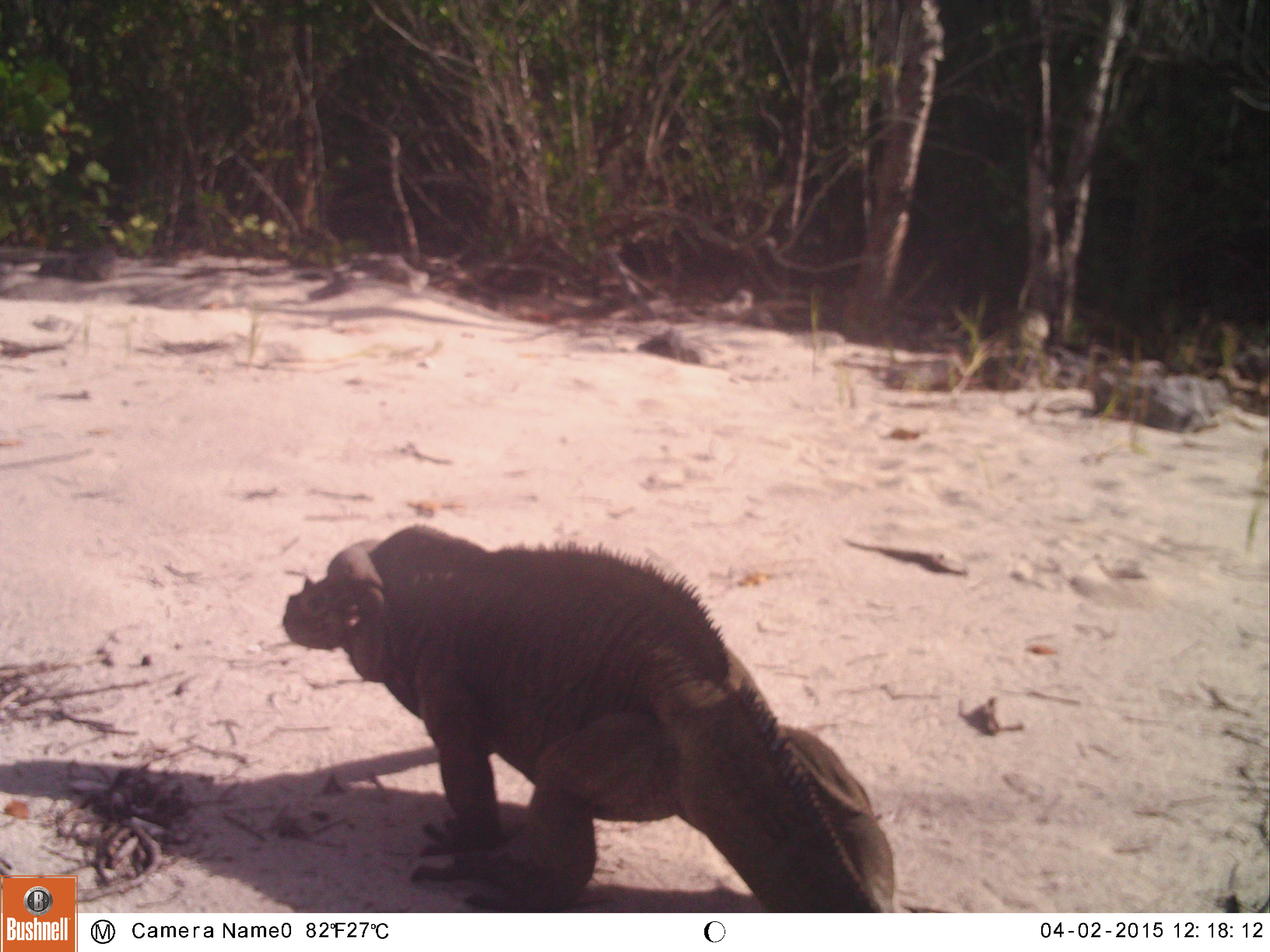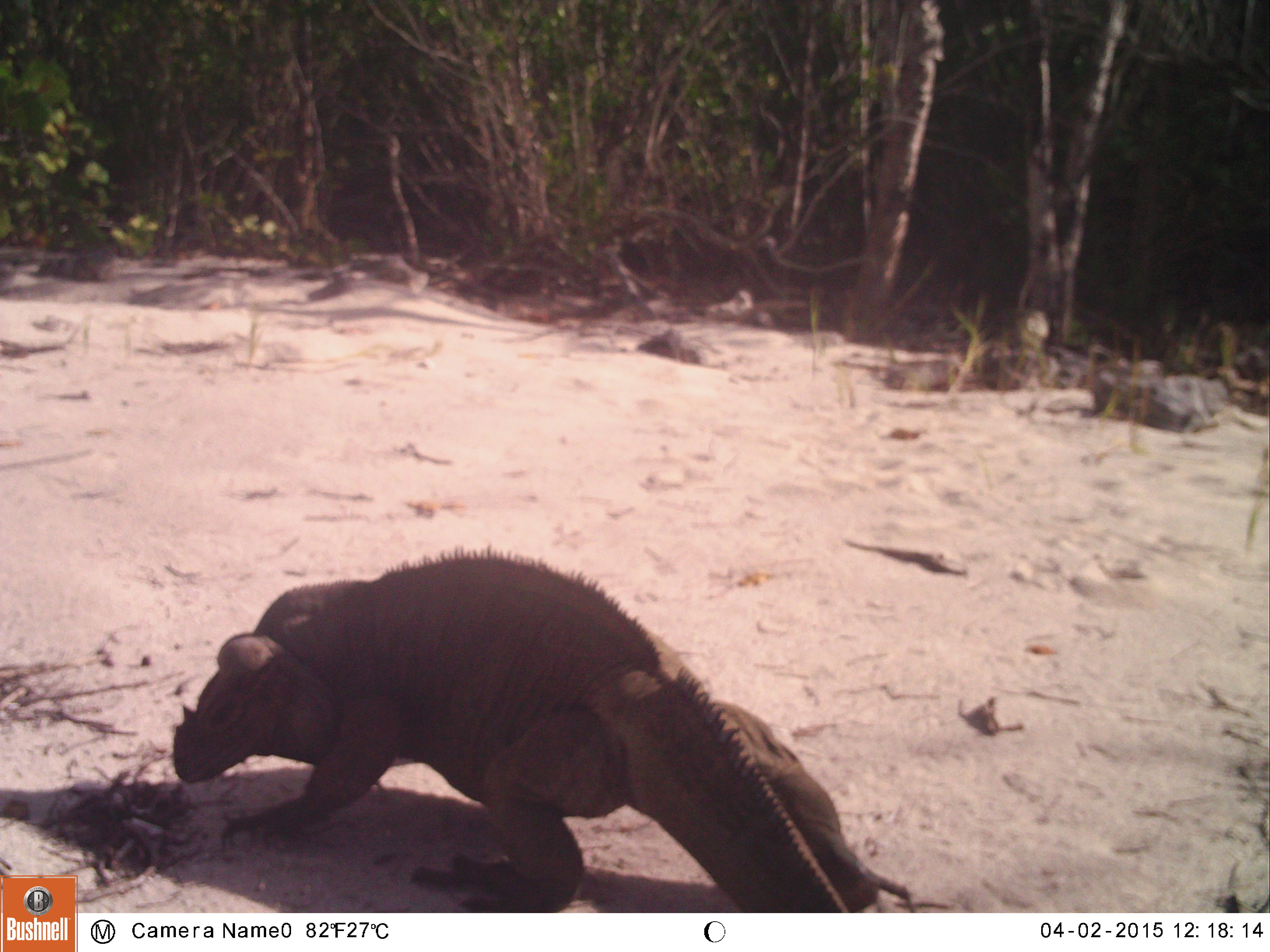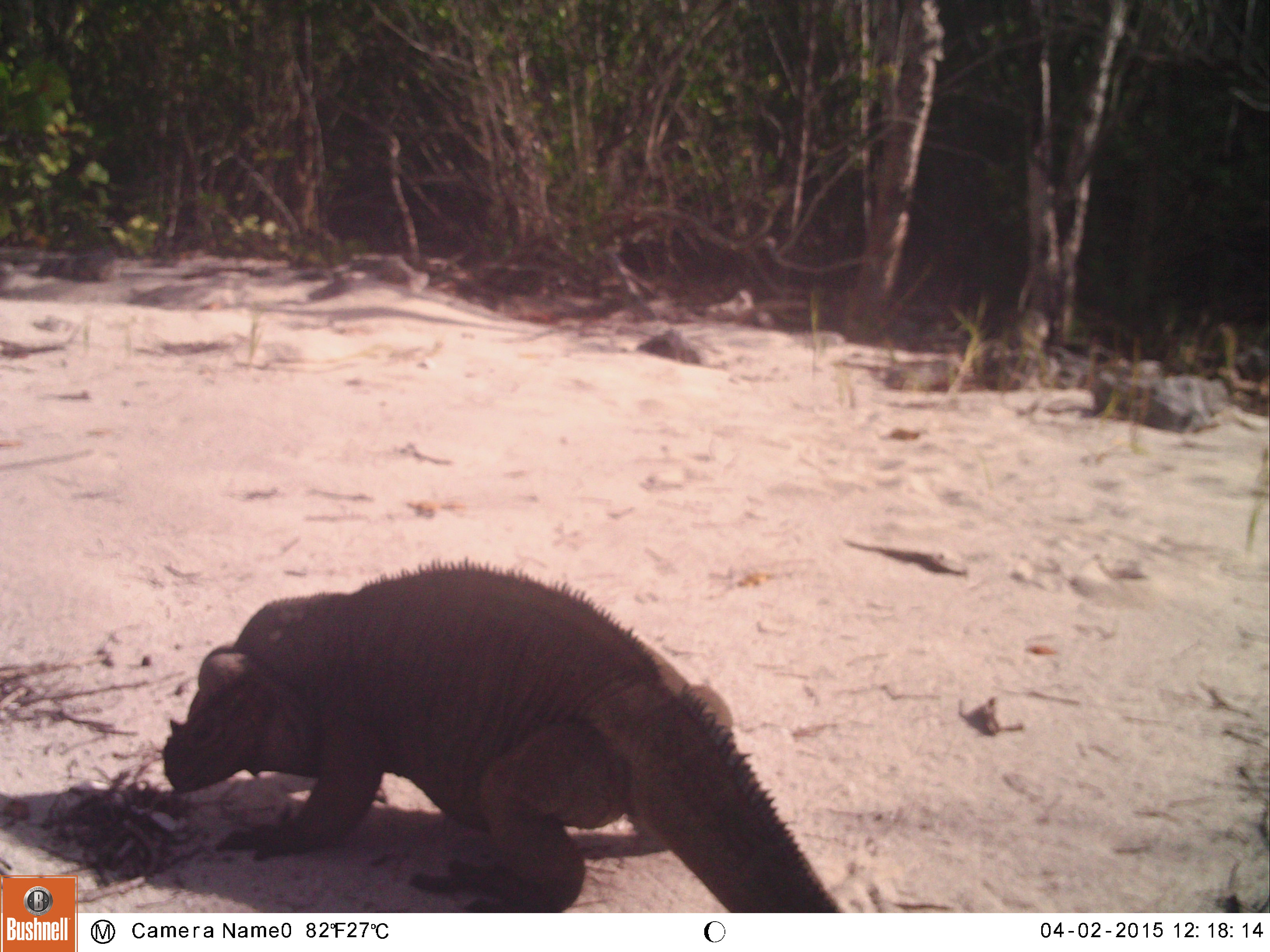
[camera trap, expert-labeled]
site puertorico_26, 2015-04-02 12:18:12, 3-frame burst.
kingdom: Animalia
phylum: Chordata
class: Reptilia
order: Squamata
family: Iguanidae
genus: Iguana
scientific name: Iguana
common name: typical iguanas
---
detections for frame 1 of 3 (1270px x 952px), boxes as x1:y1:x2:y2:
iguana: 275:521:893:905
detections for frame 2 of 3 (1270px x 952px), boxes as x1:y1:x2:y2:
iguana: 171:542:910:911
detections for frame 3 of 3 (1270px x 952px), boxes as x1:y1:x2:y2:
iguana: 158:556:840:914